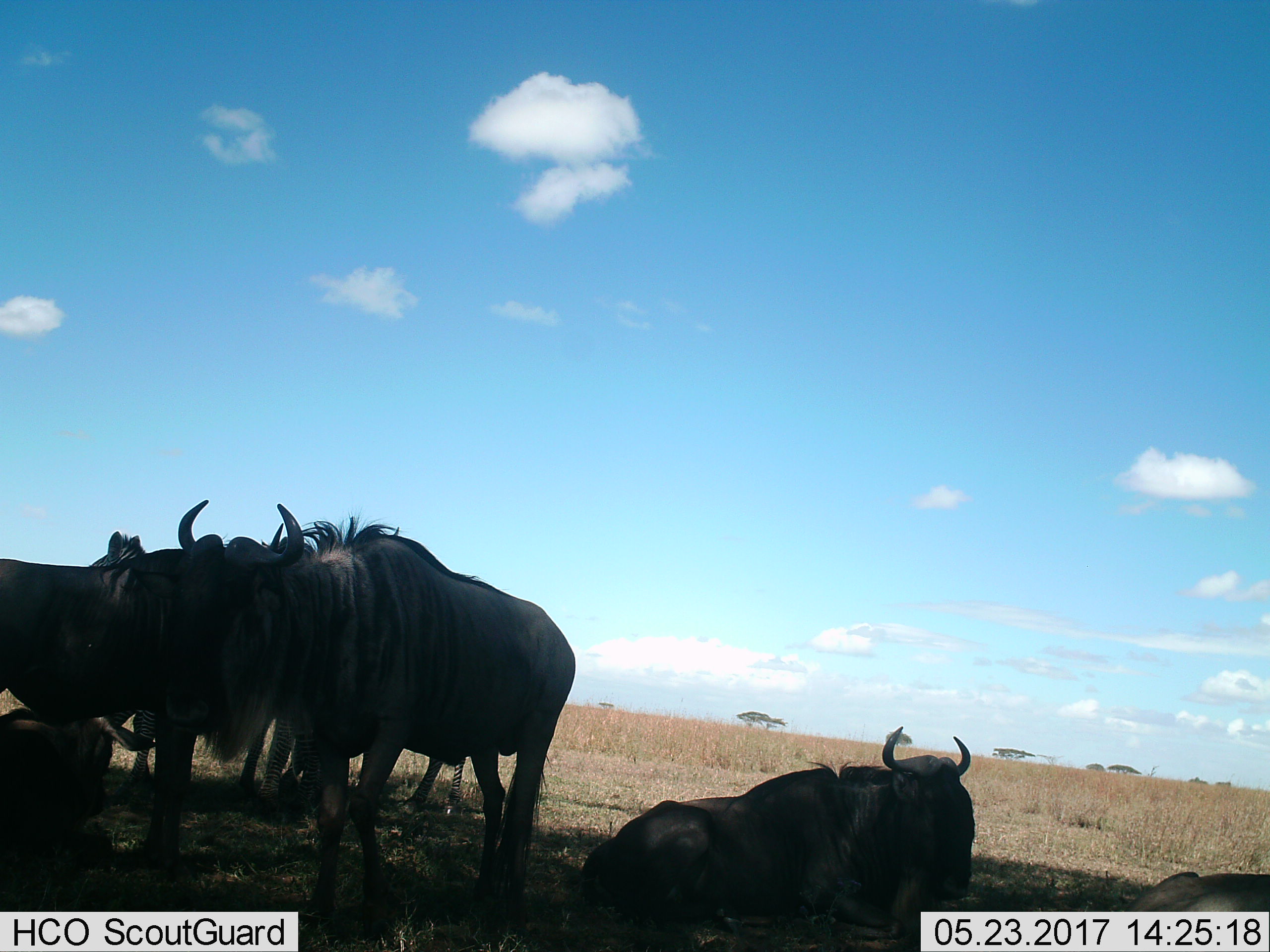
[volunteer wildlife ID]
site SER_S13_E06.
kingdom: Animalia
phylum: Chordata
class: Mammalia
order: Artiodactyla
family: Bovidae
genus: Connochaetes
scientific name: Connochaetes taurinus taurinus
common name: blue wildebeest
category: wildebeestblue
Wildebeestblue (blue wildebeest) (Connochaetes taurinus taurinus), count 5. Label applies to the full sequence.